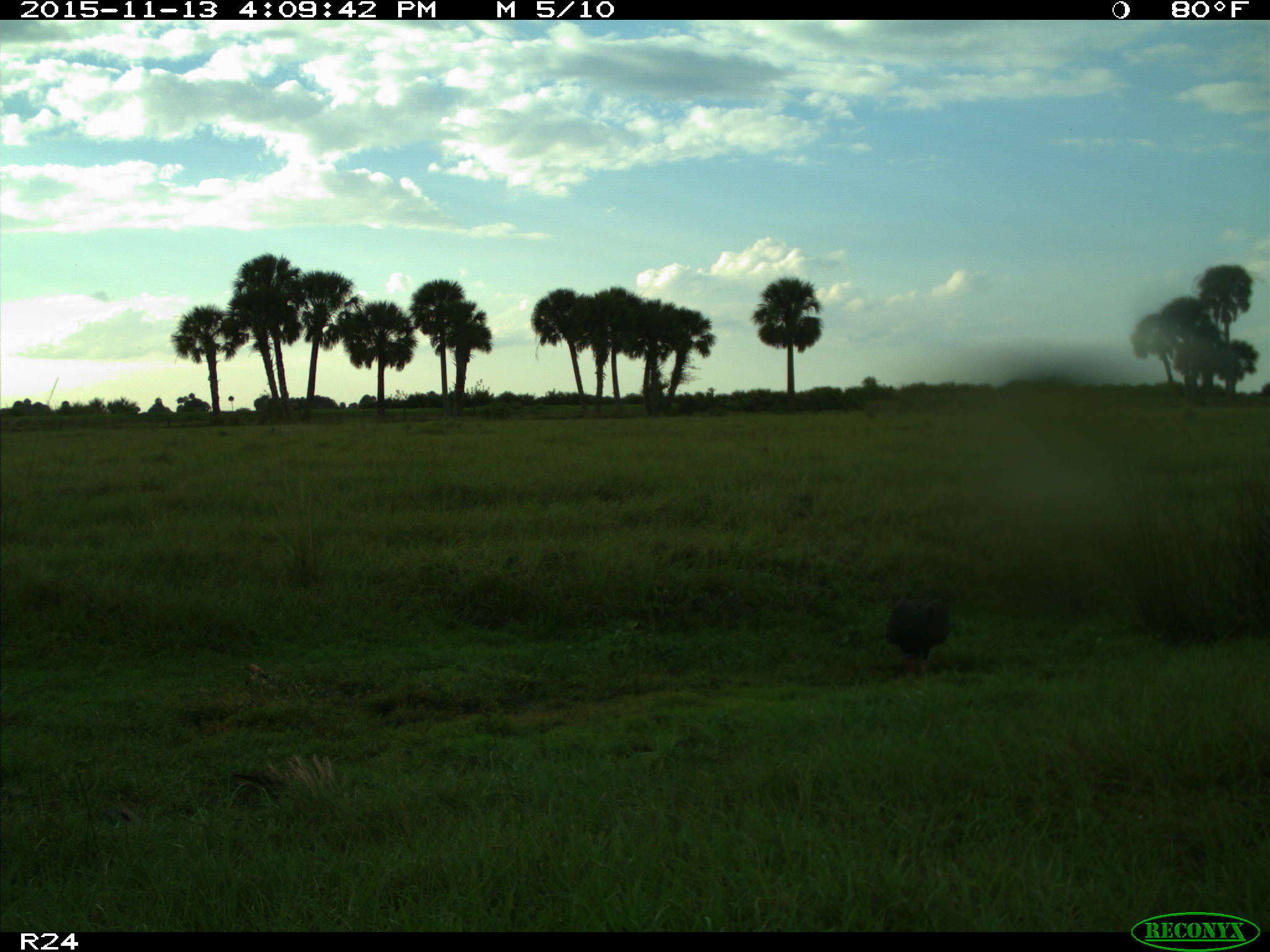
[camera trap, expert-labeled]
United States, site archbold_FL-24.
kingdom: Animalia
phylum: Chordata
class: Aves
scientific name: Aves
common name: birds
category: unidentified bird